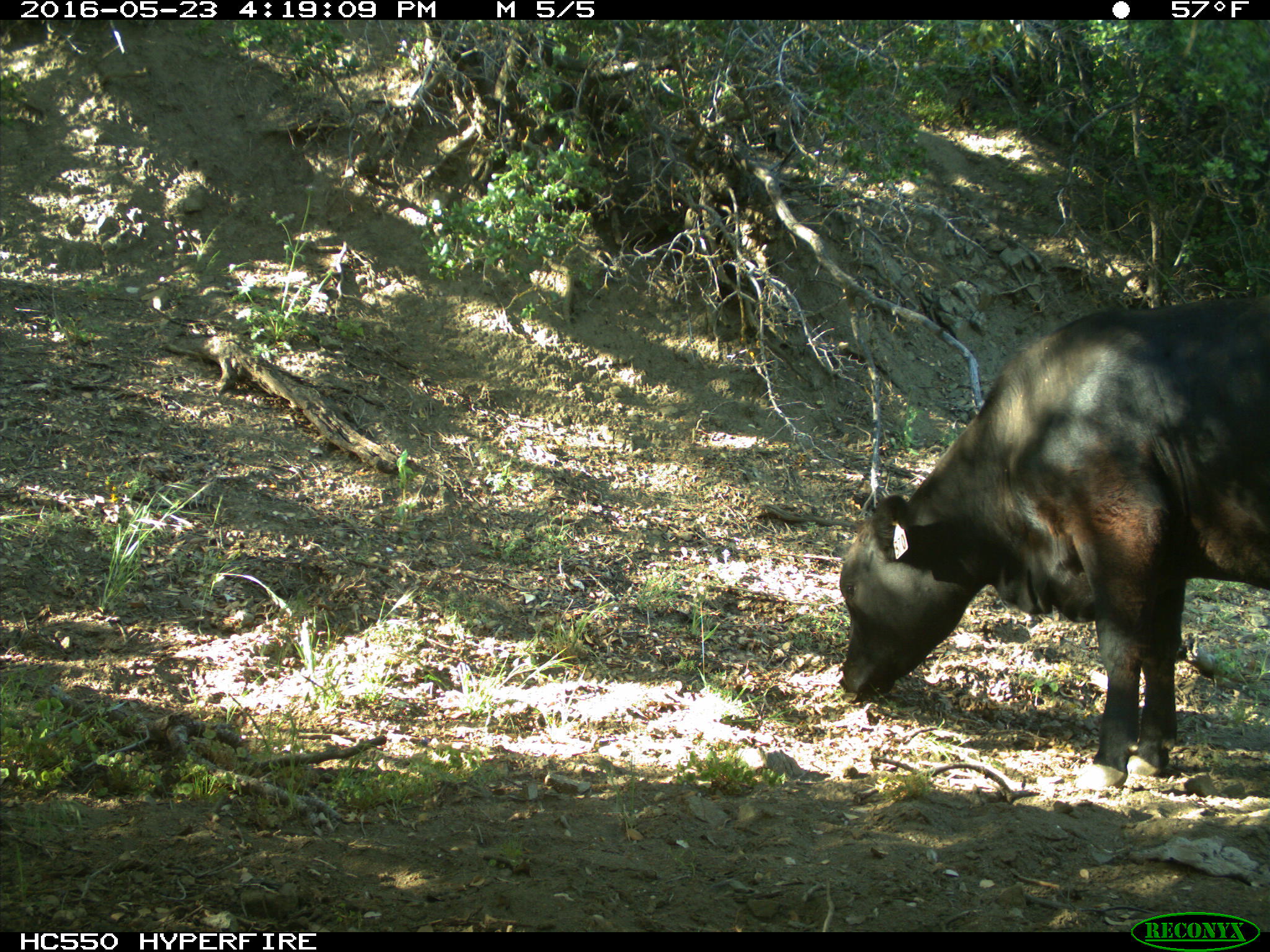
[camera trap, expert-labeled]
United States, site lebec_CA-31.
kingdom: Animalia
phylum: Chordata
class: Mammalia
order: Artiodactyla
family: Bovidae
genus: Bos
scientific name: Bos taurus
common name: domestic cow